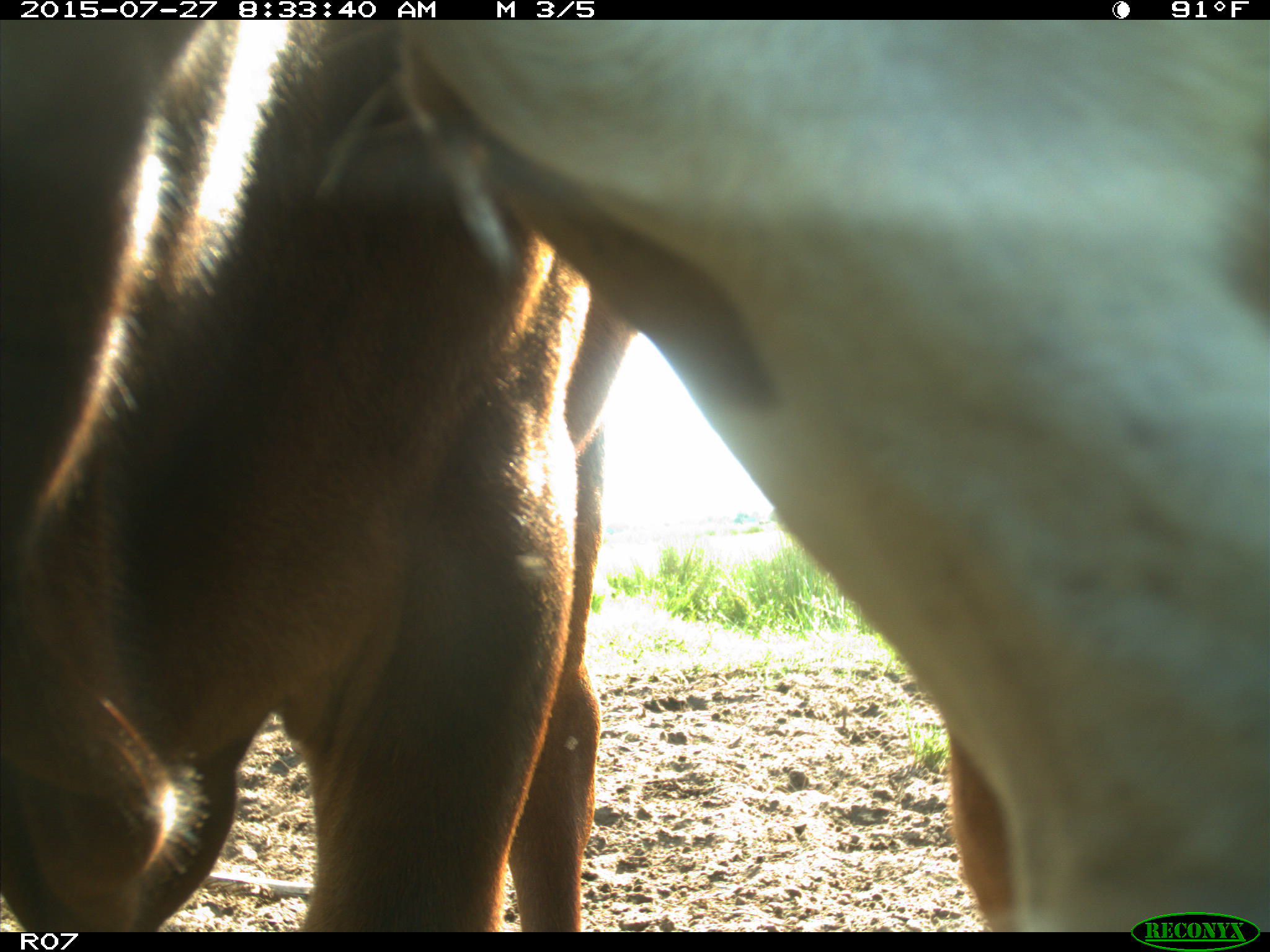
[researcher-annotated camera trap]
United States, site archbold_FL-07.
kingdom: Animalia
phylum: Chordata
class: Mammalia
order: Artiodactyla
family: Bovidae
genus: Bos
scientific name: Bos taurus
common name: domestic cow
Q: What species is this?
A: Bos taurus (domestic cow).